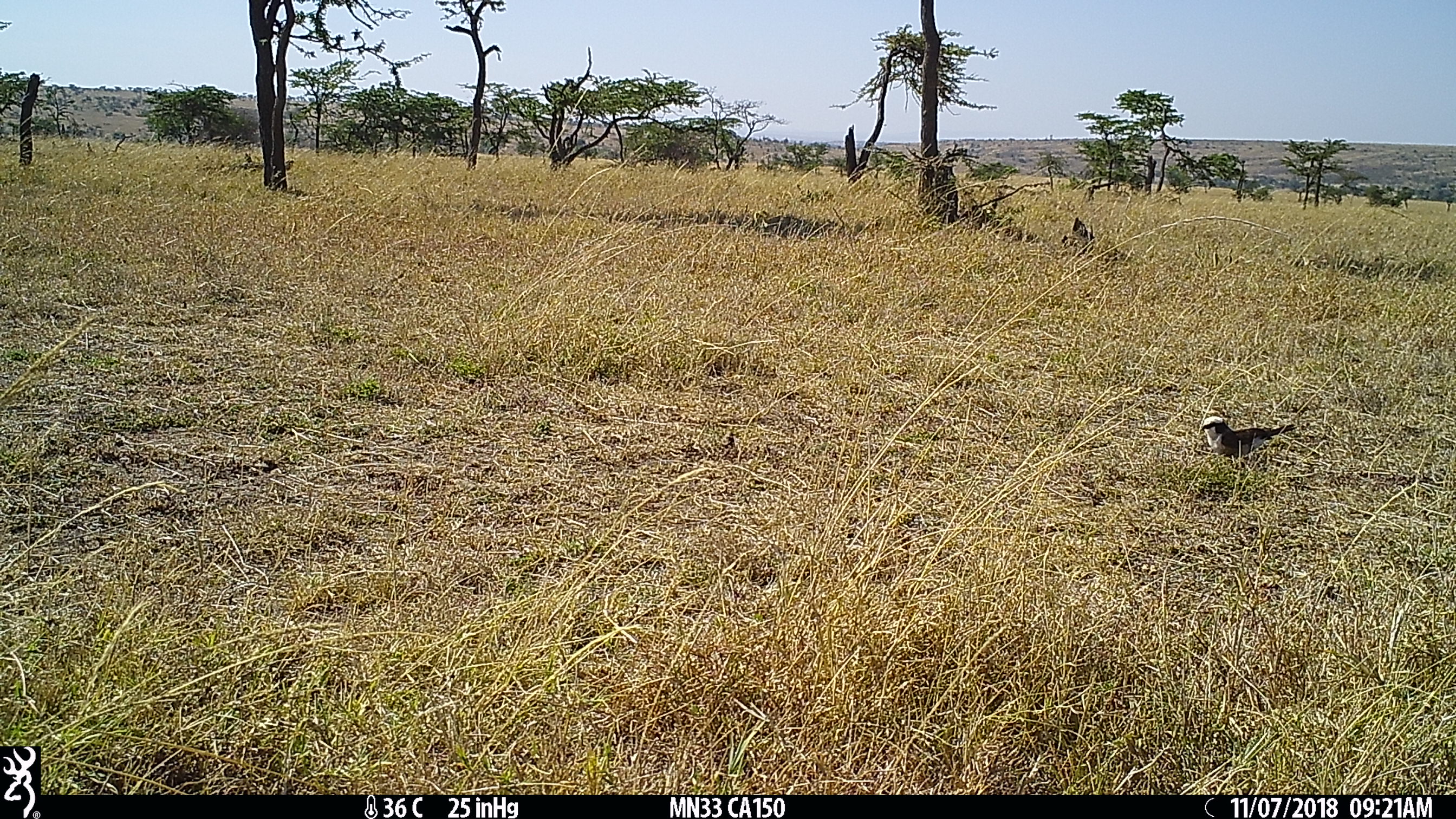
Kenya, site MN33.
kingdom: Animalia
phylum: Chordata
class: Aves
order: Passeriformes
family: Laniidae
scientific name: Laniidae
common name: shrike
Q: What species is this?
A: Shrike (Laniidae).